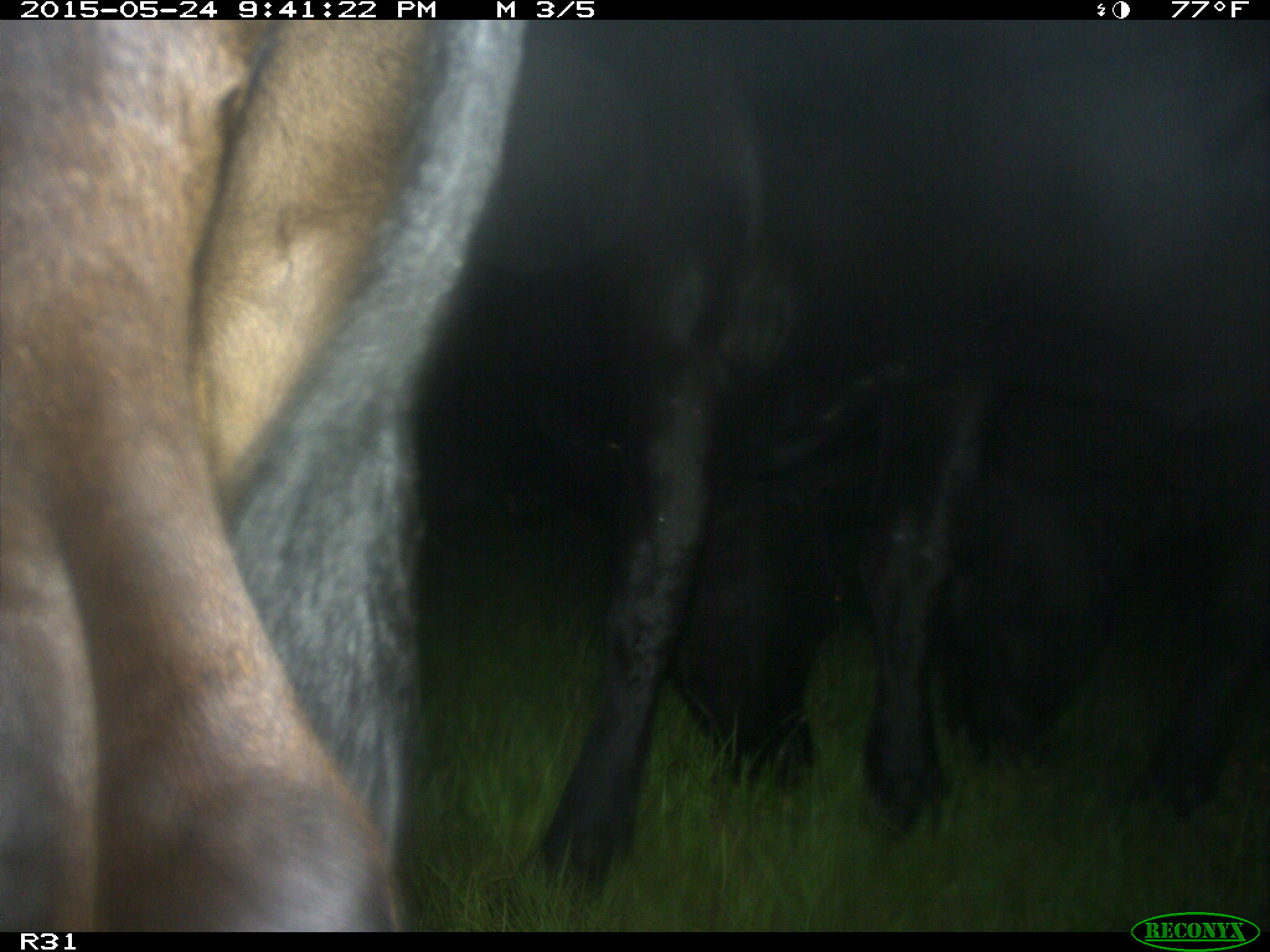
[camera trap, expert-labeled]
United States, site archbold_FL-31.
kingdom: Animalia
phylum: Chordata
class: Mammalia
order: Artiodactyla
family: Bovidae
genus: Bos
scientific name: Bos taurus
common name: domestic cow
Bos taurus (domestic cow).